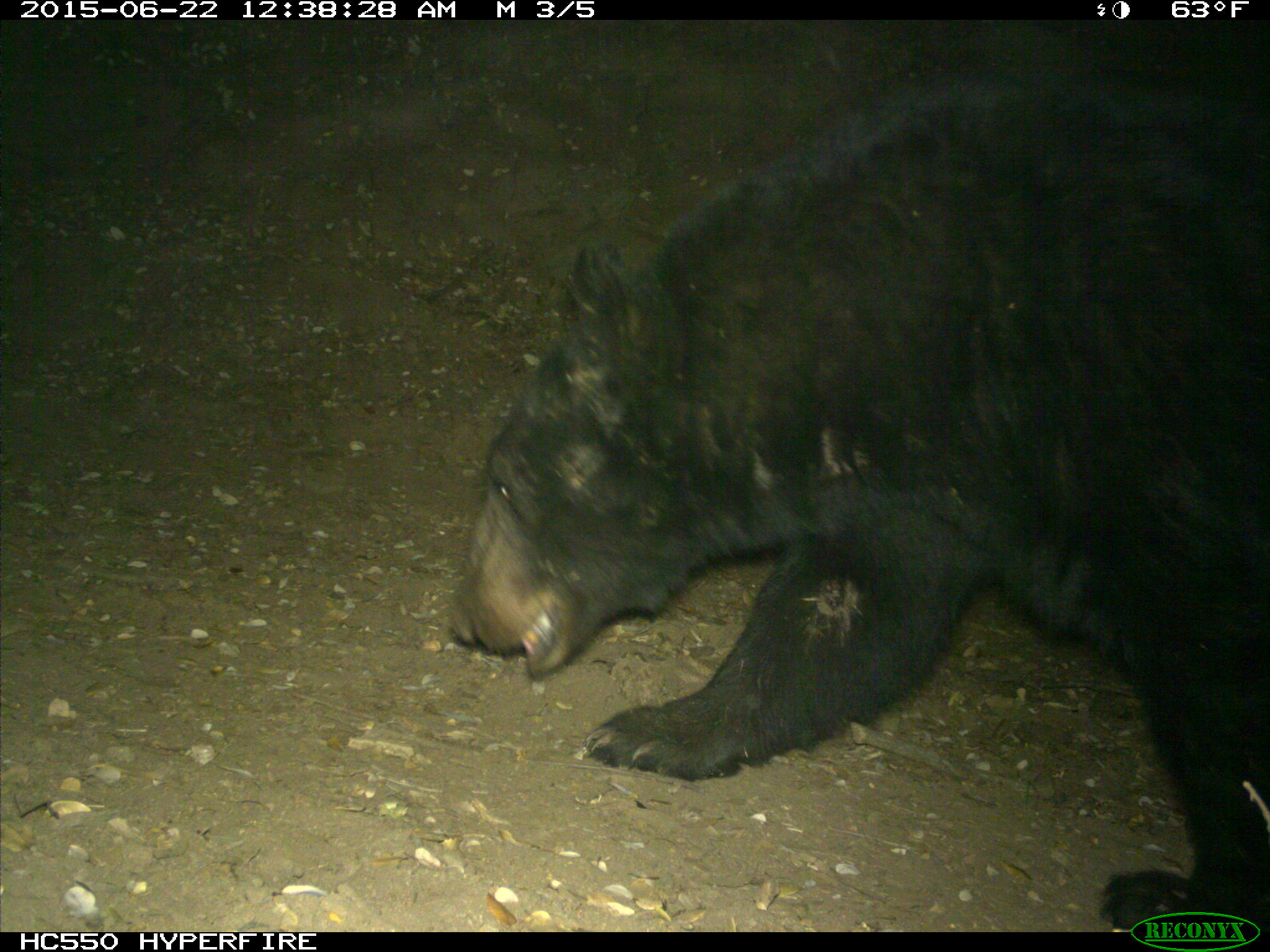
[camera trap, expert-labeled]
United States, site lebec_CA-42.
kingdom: Animalia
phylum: Chordata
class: Mammalia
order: Carnivora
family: Ursidae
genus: Ursus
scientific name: Ursus americanus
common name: american black bear